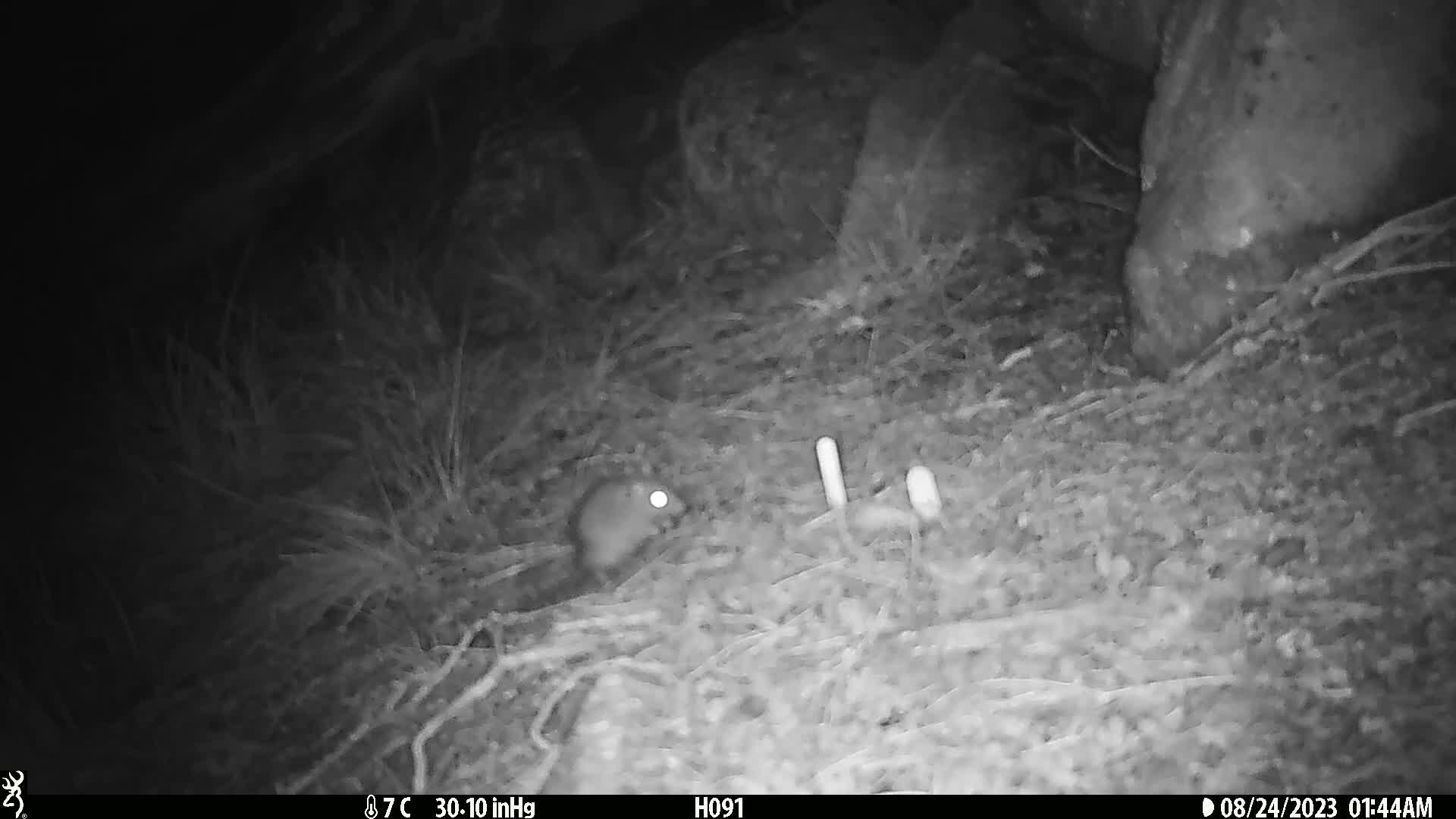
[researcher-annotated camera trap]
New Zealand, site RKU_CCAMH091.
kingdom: Animalia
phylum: Chordata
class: Mammalia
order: Rodentia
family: Muridae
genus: Rattus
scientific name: Rattus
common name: rat